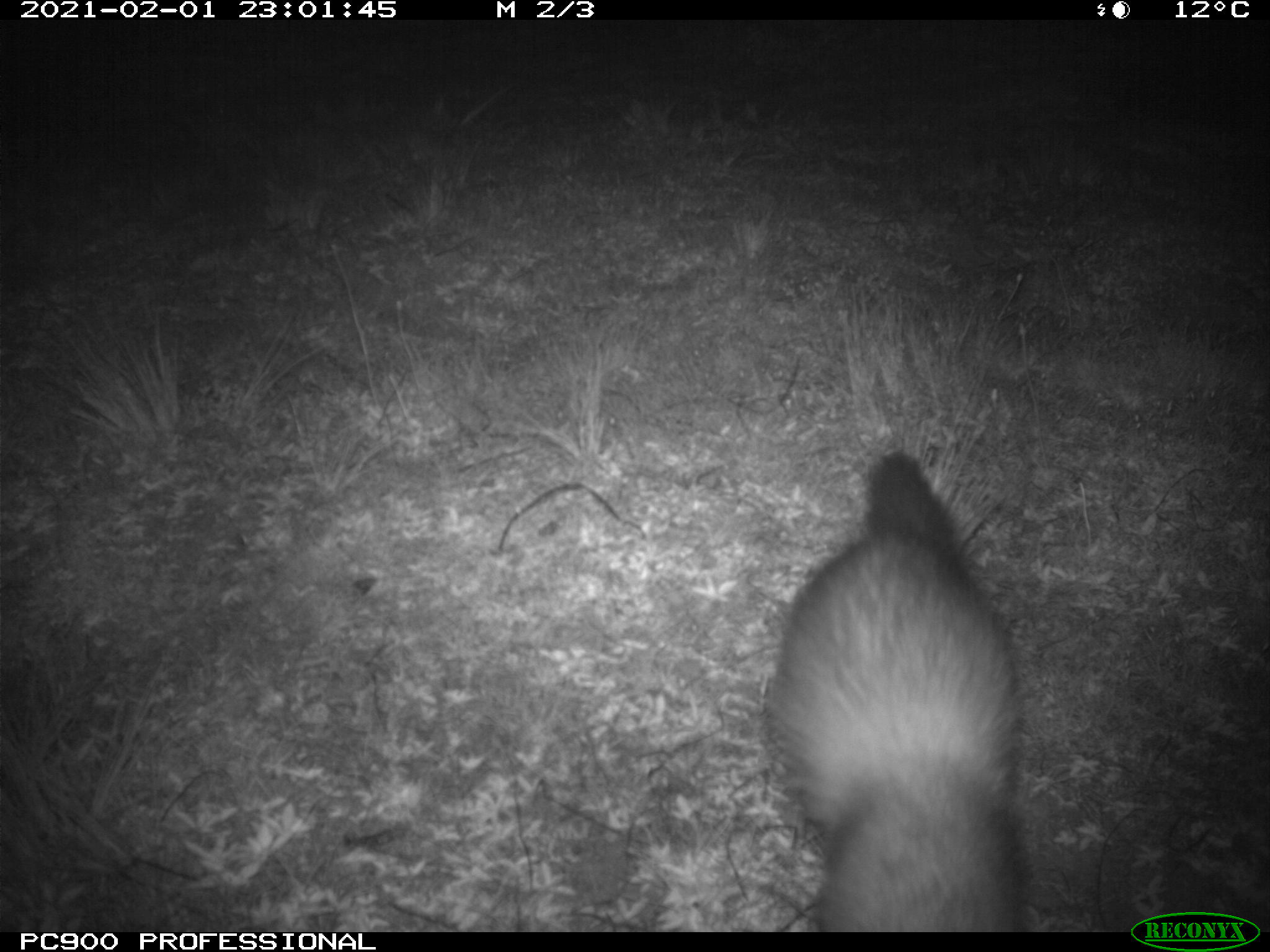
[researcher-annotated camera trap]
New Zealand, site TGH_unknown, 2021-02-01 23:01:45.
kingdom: Animalia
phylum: Chordata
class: Mammalia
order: Carnivora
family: Mustelidae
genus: Mustela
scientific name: Mustela furo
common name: ferret